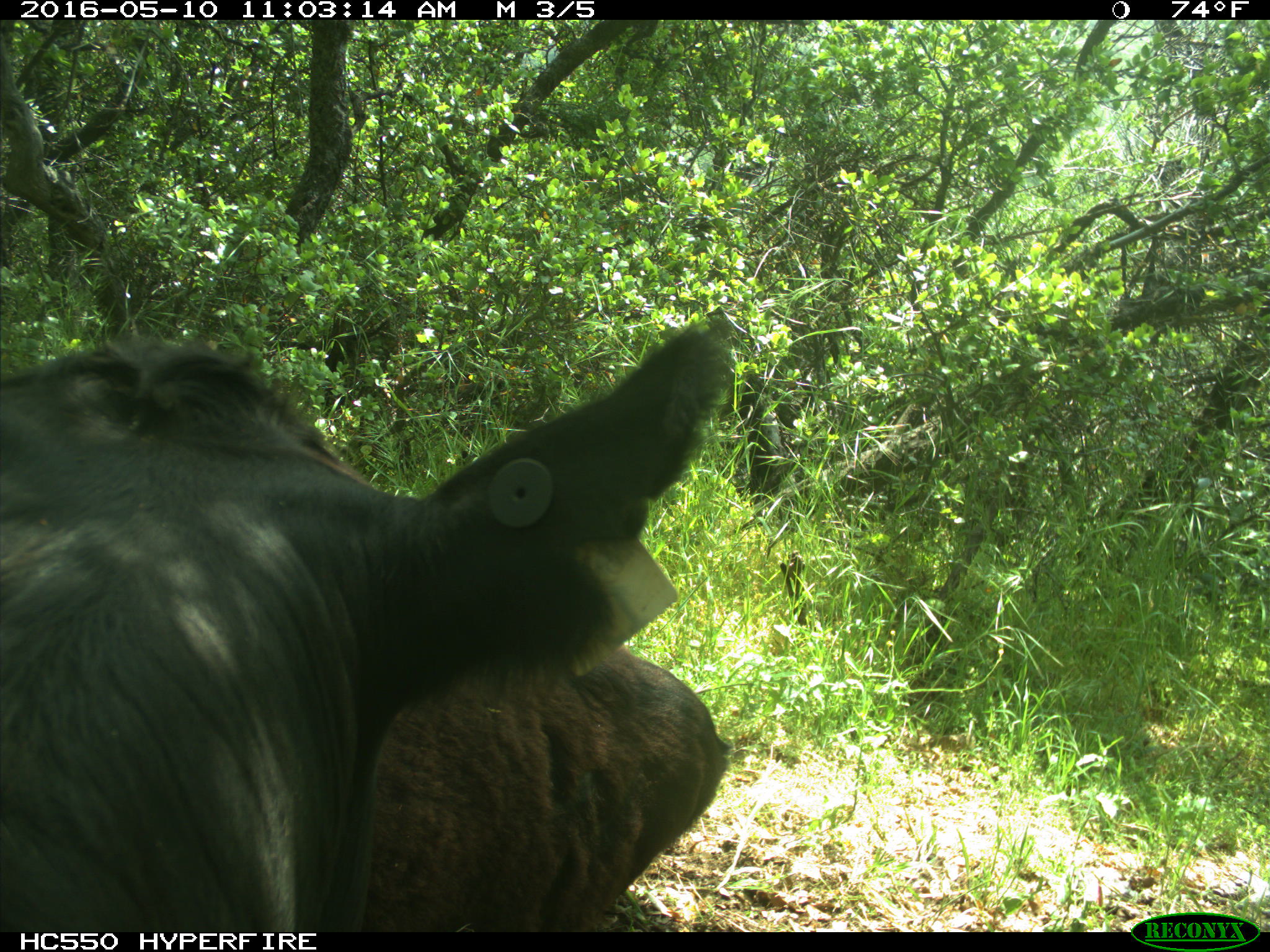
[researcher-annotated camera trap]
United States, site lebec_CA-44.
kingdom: Animalia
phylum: Chordata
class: Mammalia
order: Artiodactyla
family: Bovidae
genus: Bos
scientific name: Bos taurus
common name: domestic cow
Bos taurus (domestic cow).